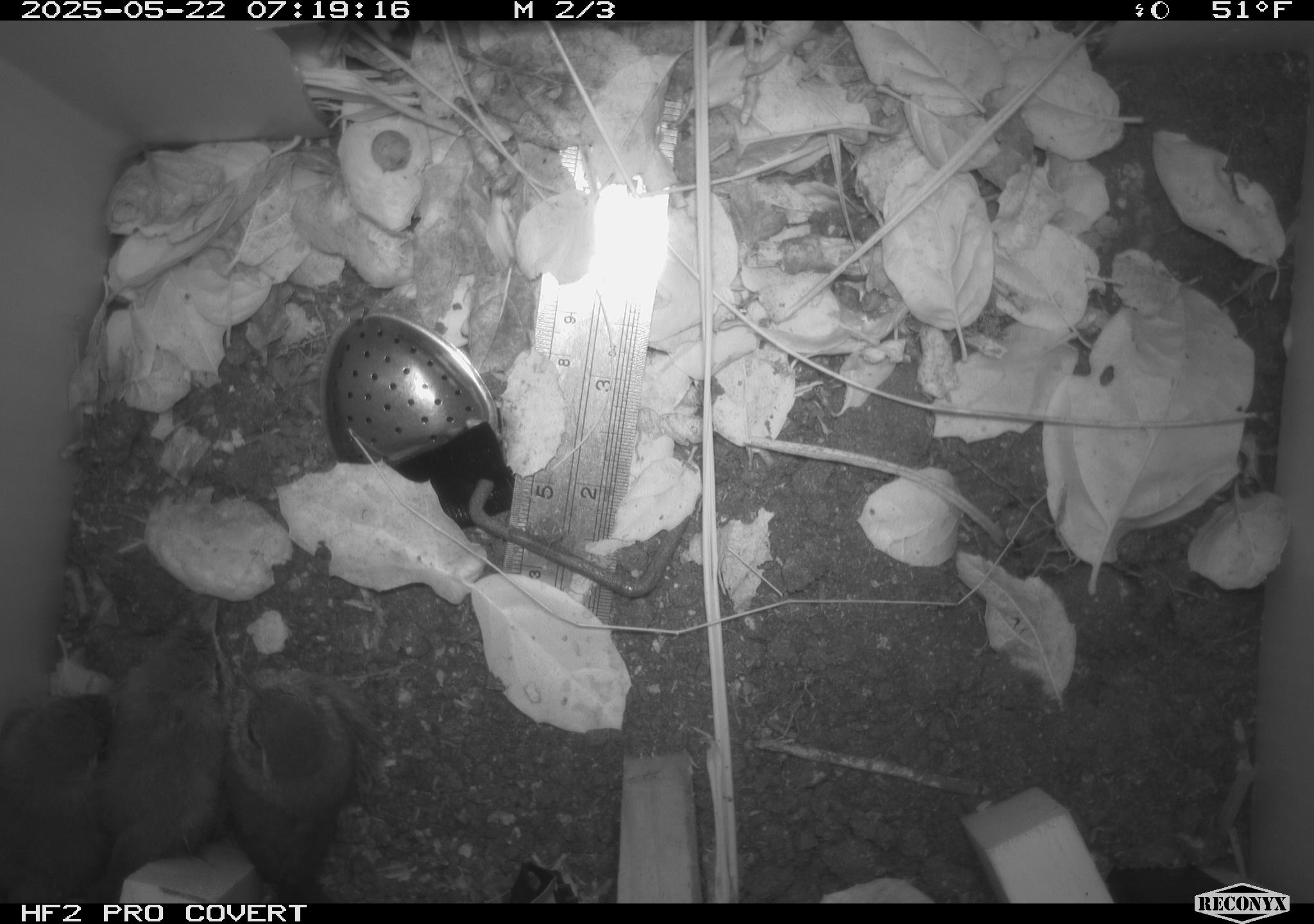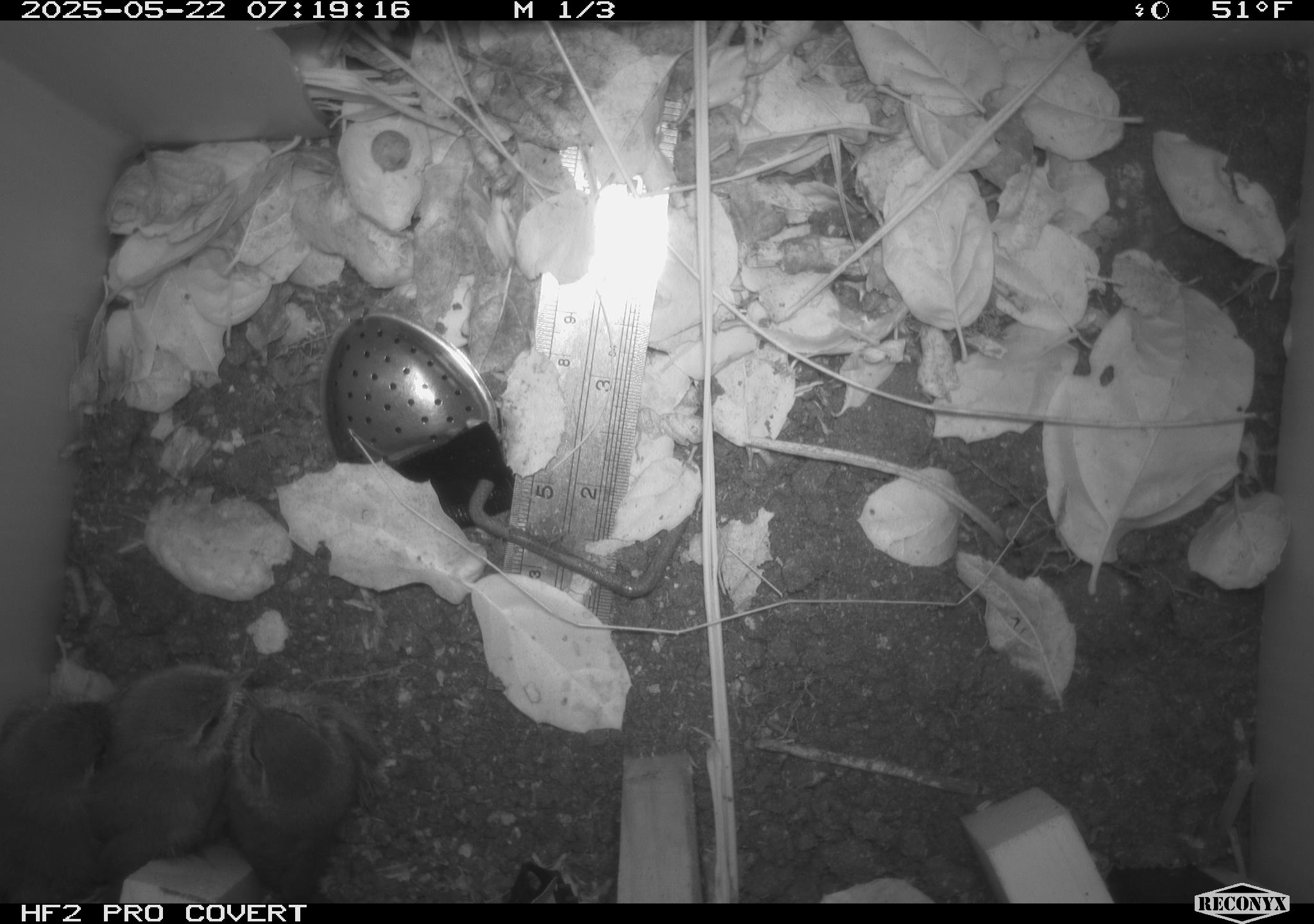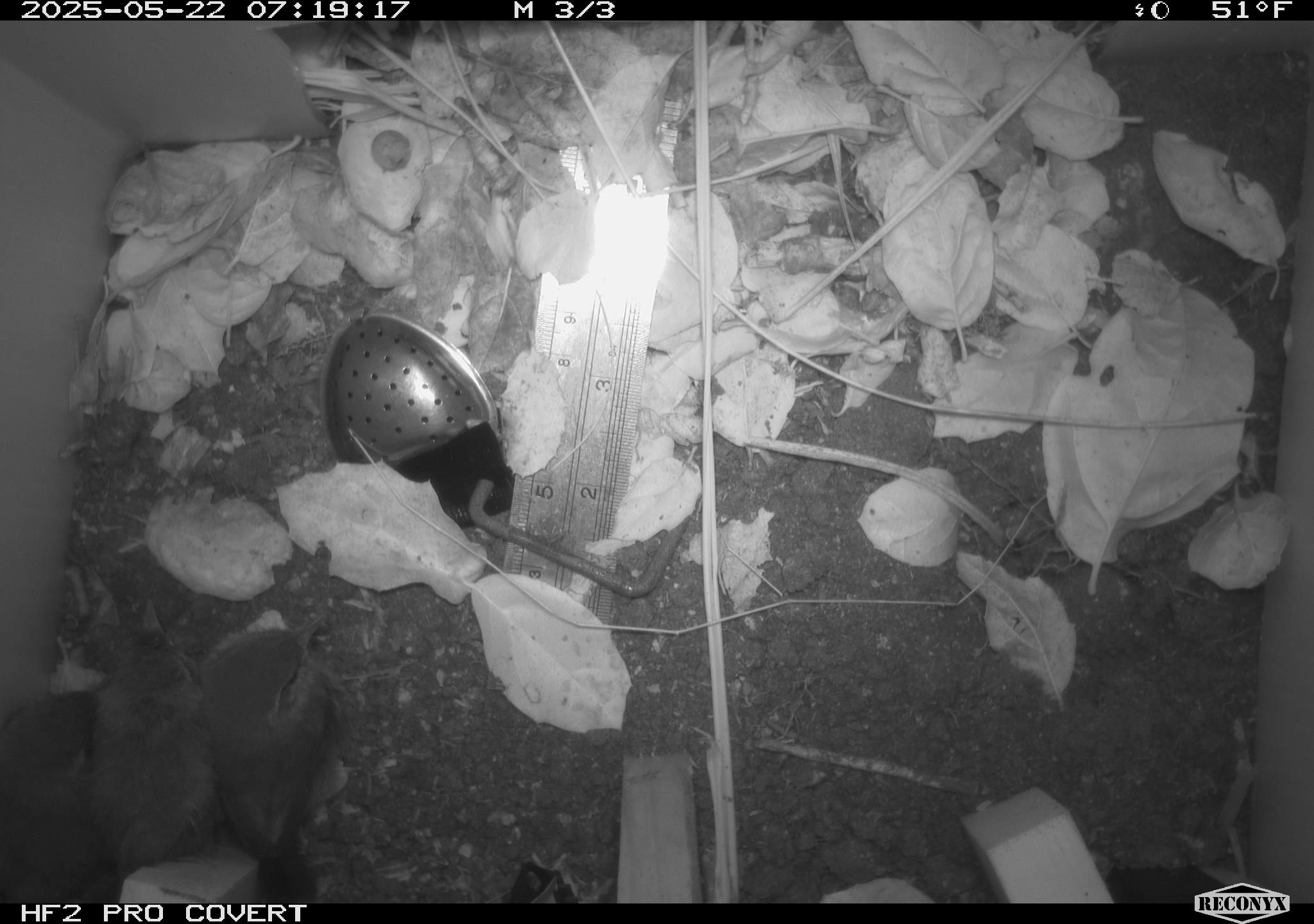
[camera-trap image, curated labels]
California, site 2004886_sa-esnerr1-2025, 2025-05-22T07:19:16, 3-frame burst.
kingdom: Animalia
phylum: Chordata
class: Aves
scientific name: Aves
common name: bird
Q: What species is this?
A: Bird (Aves).